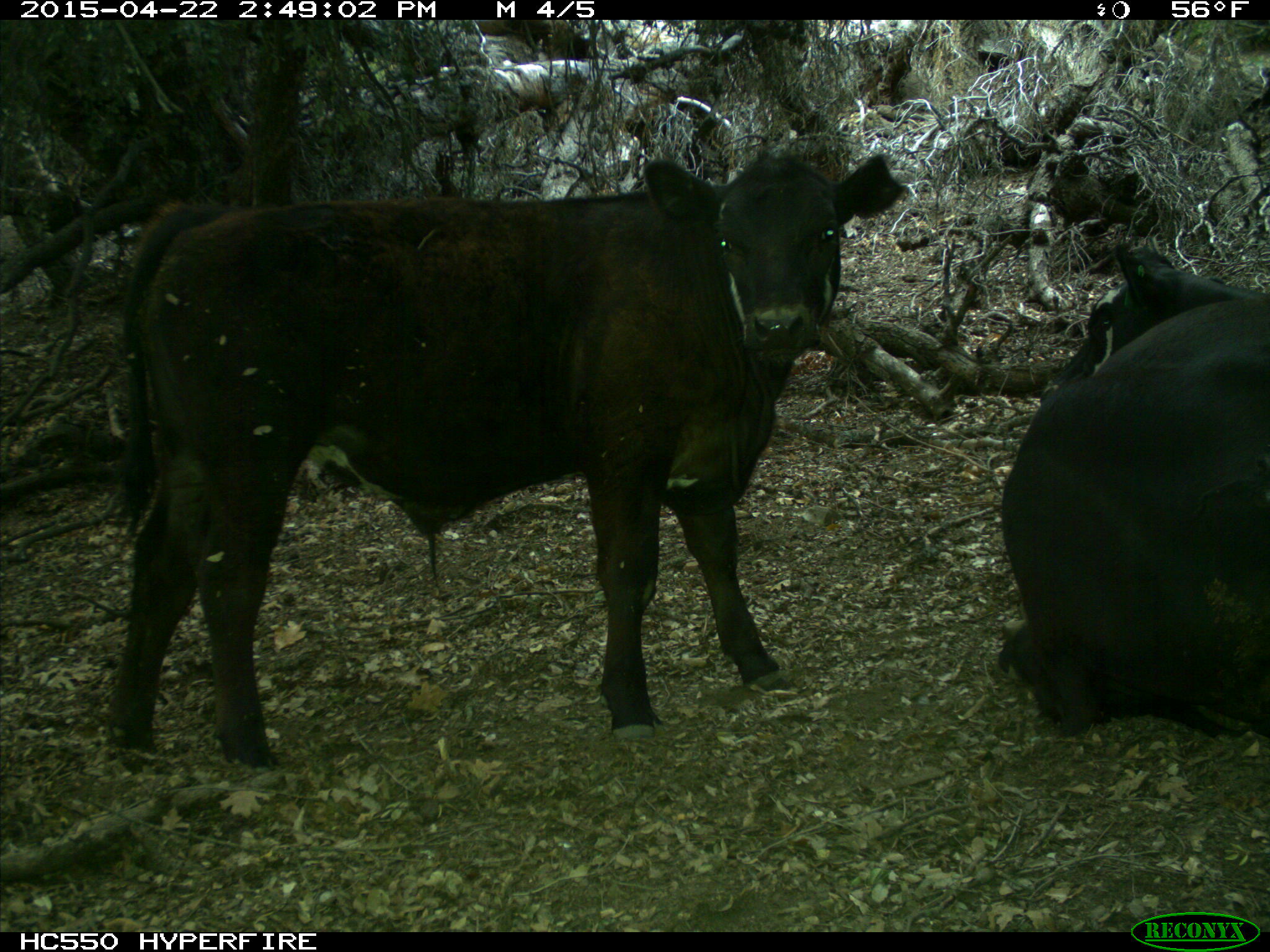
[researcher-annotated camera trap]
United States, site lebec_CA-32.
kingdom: Animalia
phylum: Chordata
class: Mammalia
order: Artiodactyla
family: Bovidae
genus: Bos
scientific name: Bos taurus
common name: domestic cow